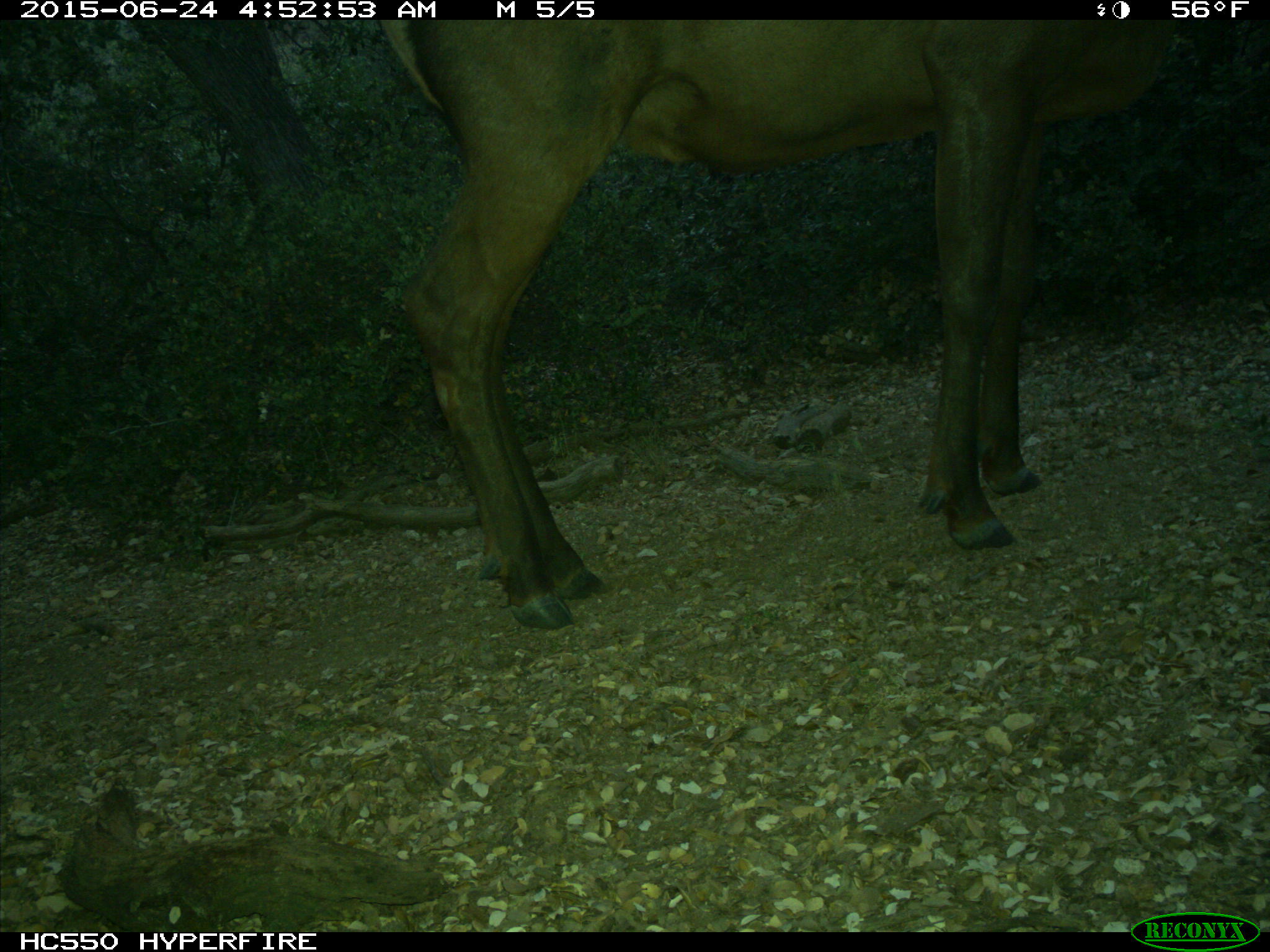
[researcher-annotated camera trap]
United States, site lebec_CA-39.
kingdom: Animalia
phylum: Chordata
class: Mammalia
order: Artiodactyla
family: Cervidae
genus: Cervus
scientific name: Cervus canadensis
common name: elk